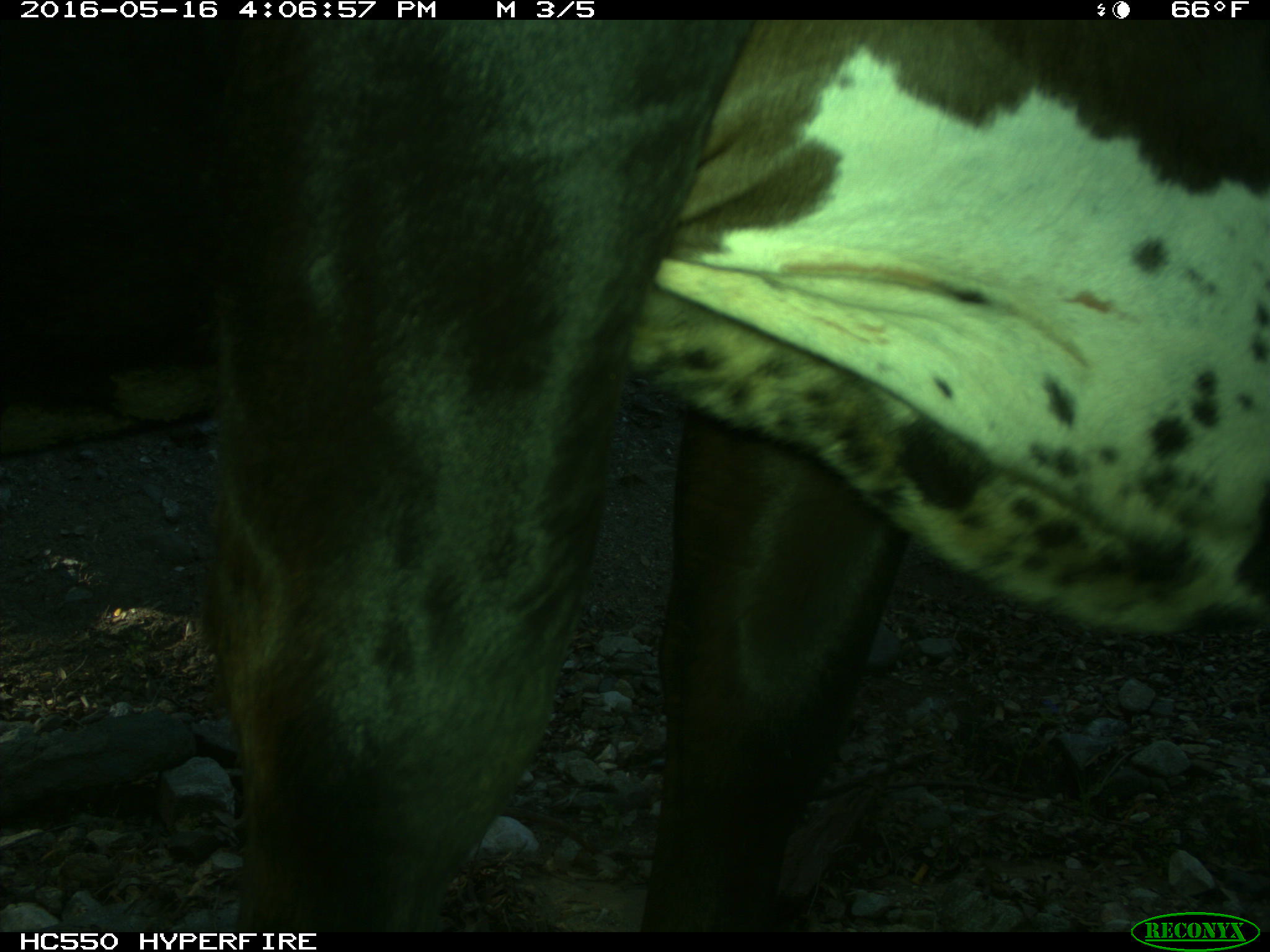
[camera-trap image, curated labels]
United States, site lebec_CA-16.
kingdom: Animalia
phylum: Chordata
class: Mammalia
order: Artiodactyla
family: Bovidae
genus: Bos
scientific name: Bos taurus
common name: domestic cow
Bos taurus (domestic cow).